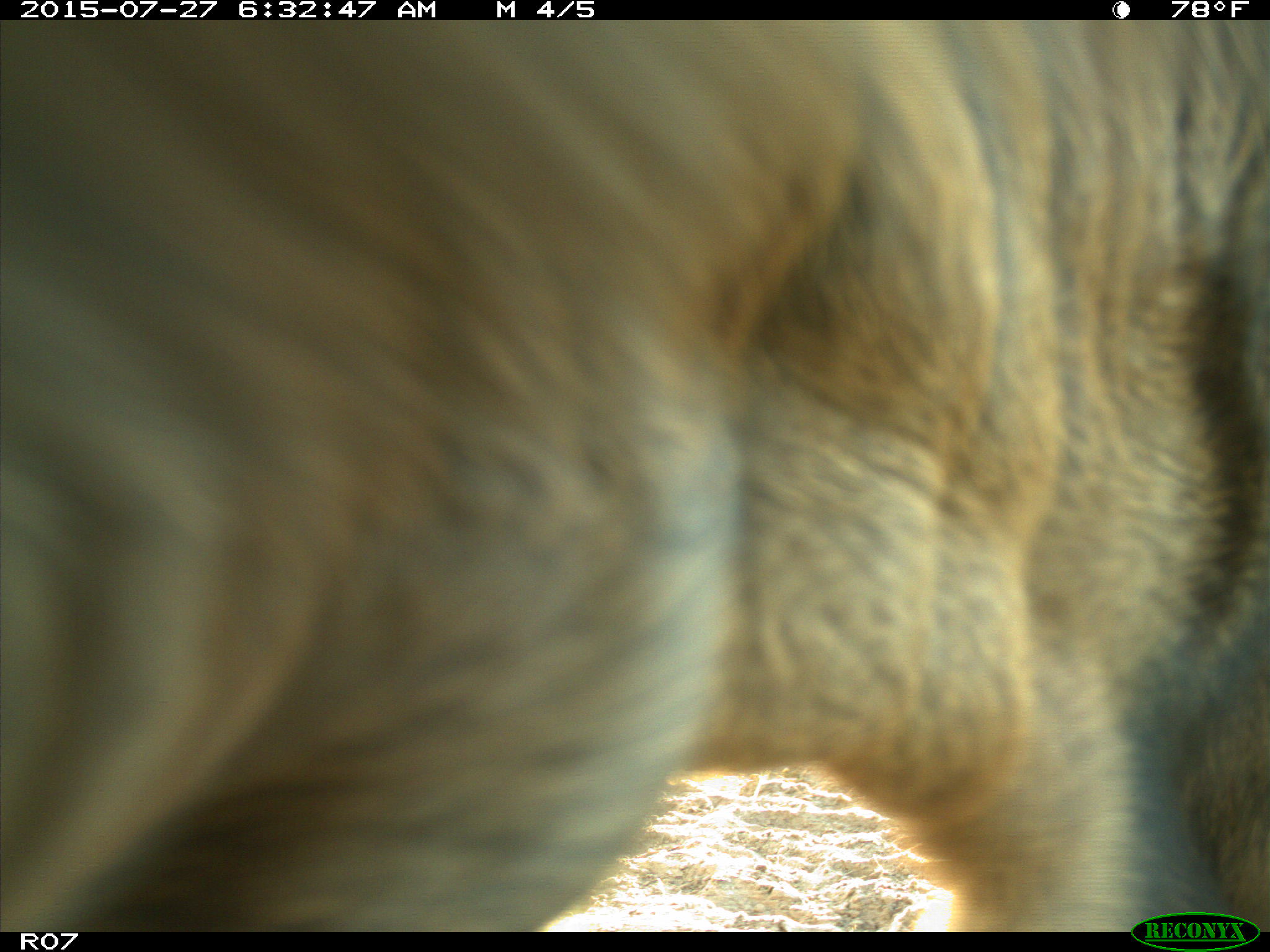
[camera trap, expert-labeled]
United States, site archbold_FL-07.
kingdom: Animalia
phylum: Chordata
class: Mammalia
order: Artiodactyla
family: Bovidae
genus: Bos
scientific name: Bos taurus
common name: domestic cow